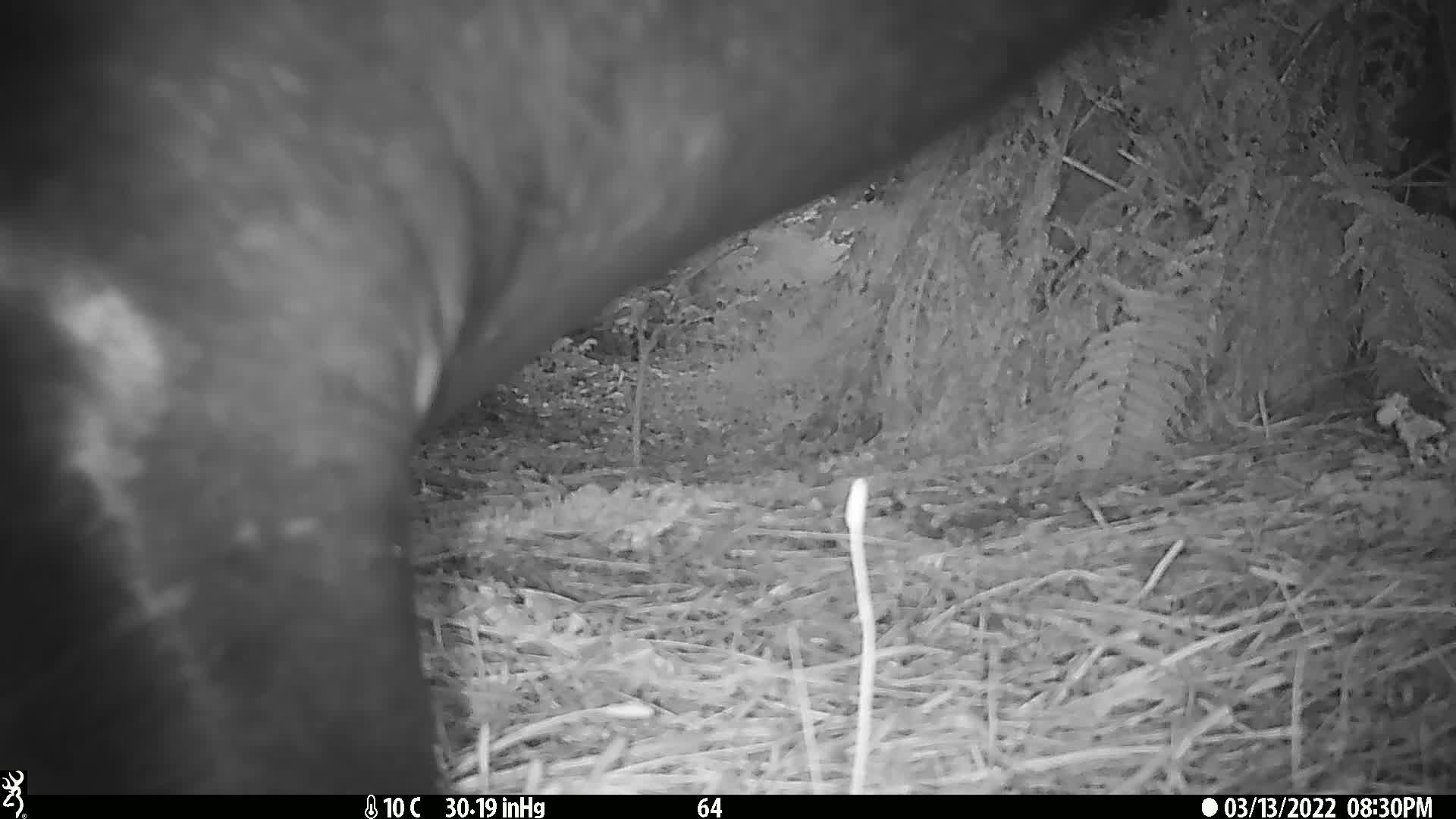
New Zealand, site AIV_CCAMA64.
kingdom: Animalia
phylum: Chordata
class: Mammalia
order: Carnivora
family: Otariidae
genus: Phocarctos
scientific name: Phocarctos hookeri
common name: new zealand sea lion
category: sealion